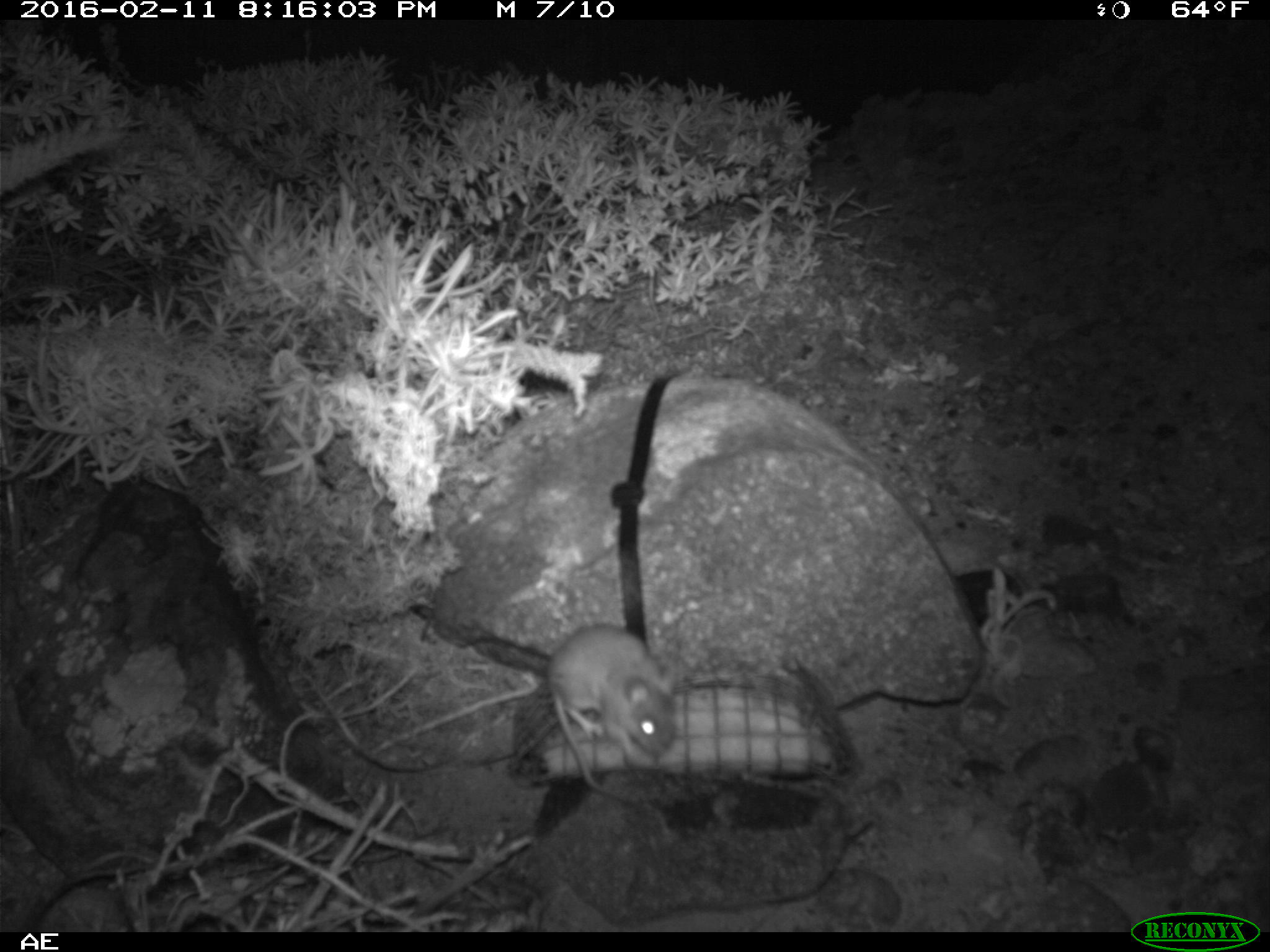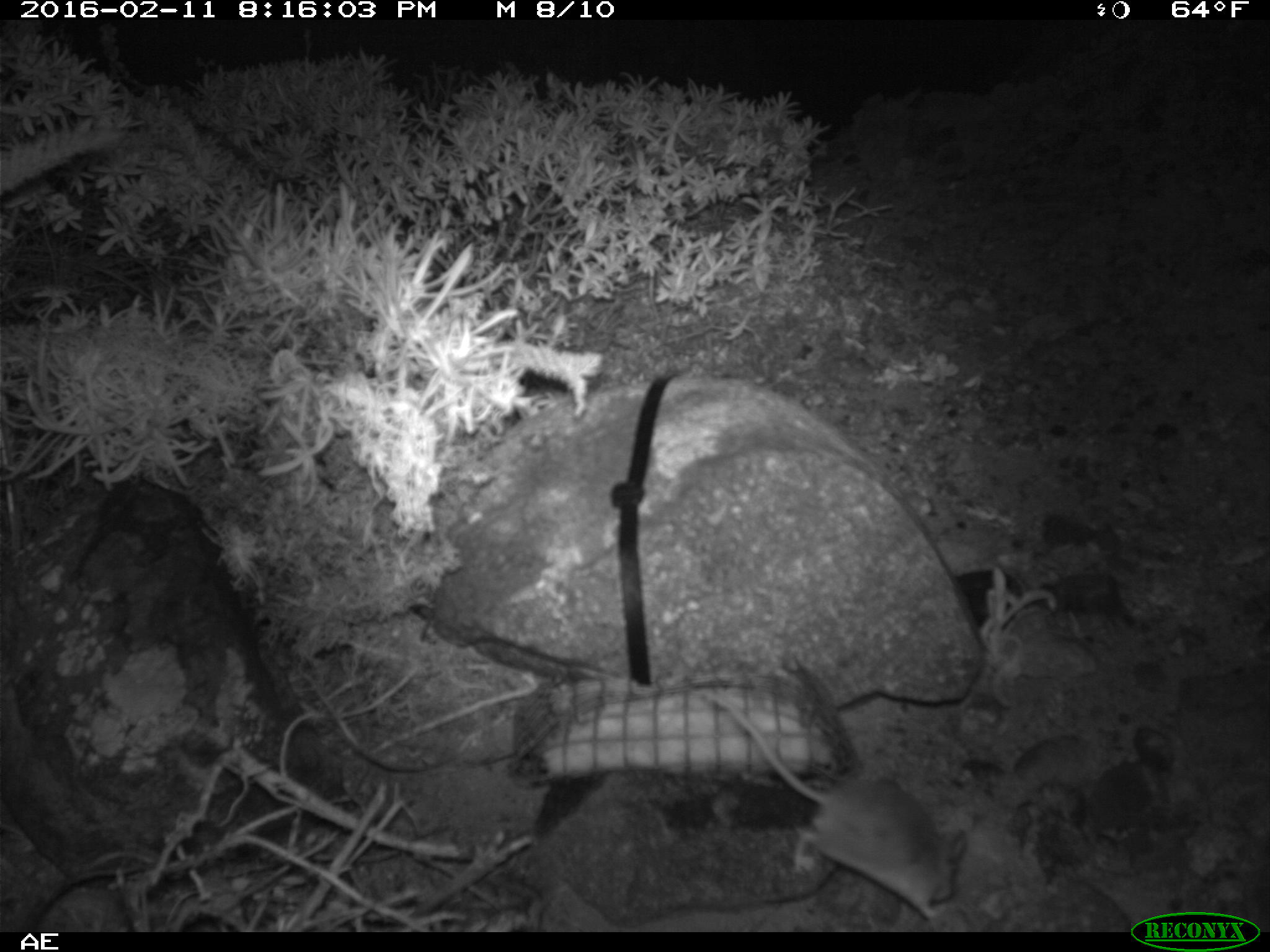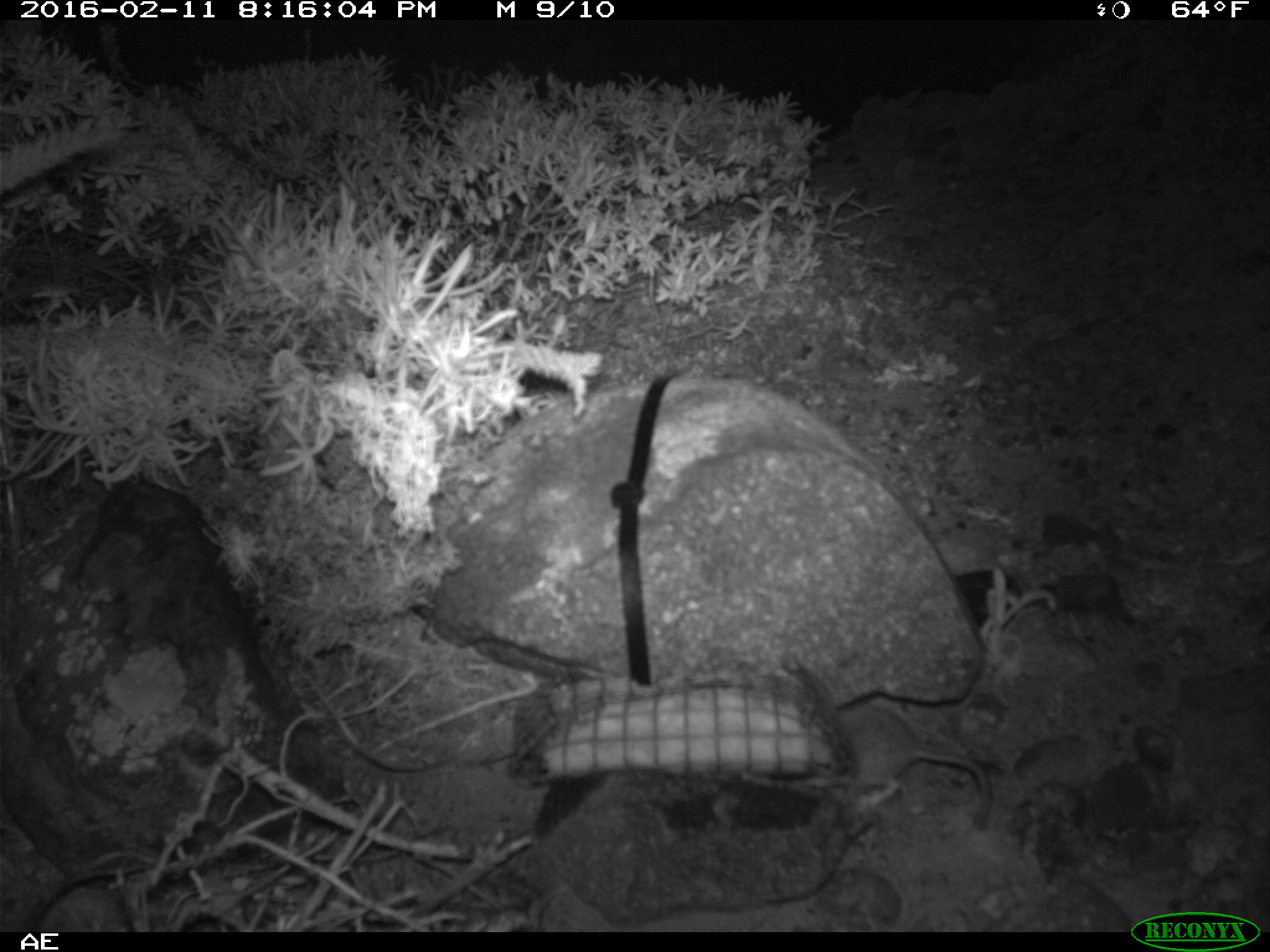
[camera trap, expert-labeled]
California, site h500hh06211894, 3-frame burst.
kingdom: Animalia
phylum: Chordata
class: Mammalia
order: Rodentia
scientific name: Rodentia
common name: rodent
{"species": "rodent (Rodentia)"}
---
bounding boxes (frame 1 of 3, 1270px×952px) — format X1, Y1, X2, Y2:
rodent: 546, 623, 681, 793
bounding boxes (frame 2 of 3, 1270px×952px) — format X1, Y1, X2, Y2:
rodent: 698, 689, 969, 922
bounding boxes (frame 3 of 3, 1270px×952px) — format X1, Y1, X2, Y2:
rodent: 822, 707, 990, 824